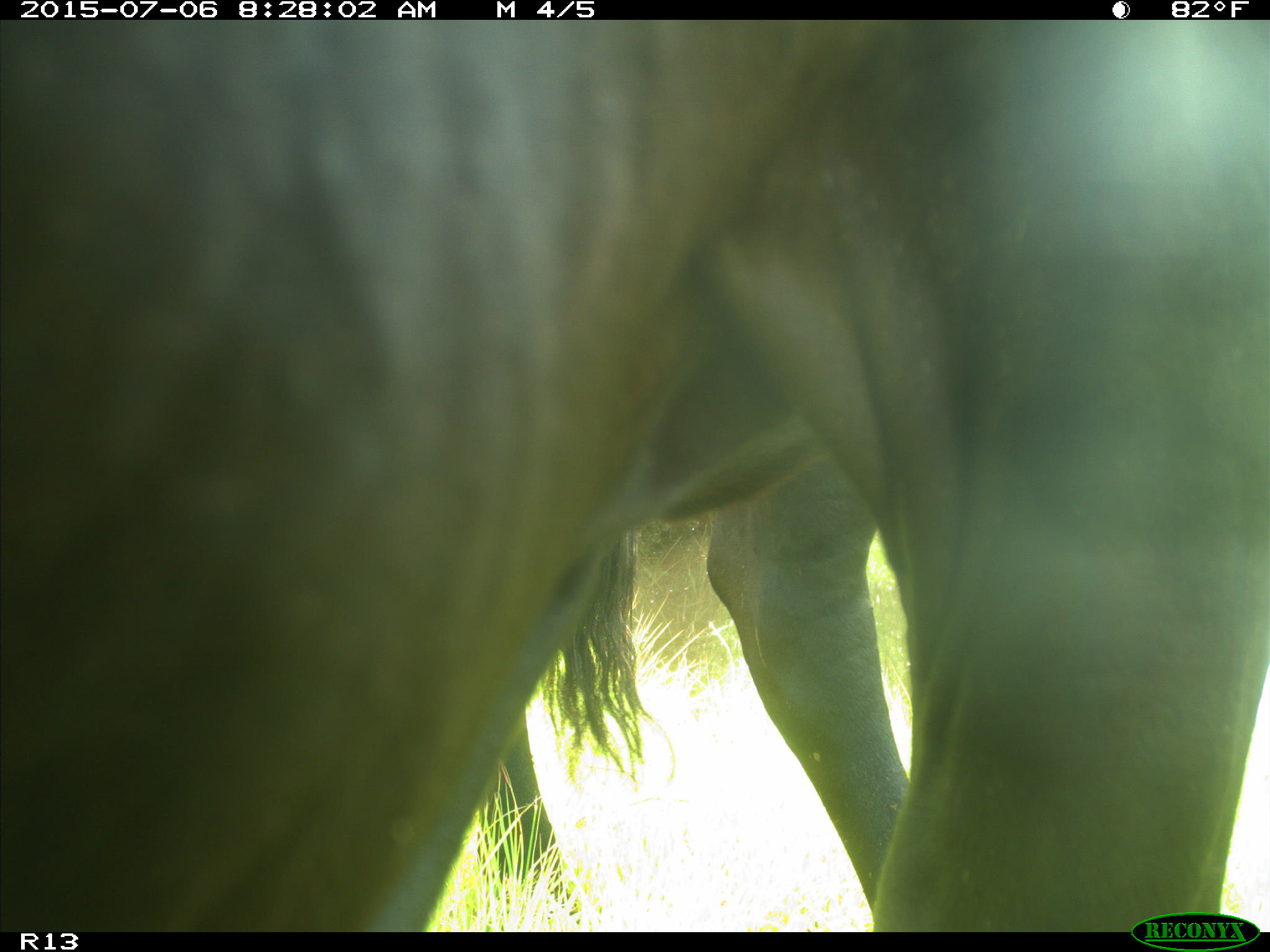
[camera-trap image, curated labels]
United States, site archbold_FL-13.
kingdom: Animalia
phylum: Chordata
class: Mammalia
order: Artiodactyla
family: Bovidae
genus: Bos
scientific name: Bos taurus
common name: domestic cow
Bos taurus (domestic cow).